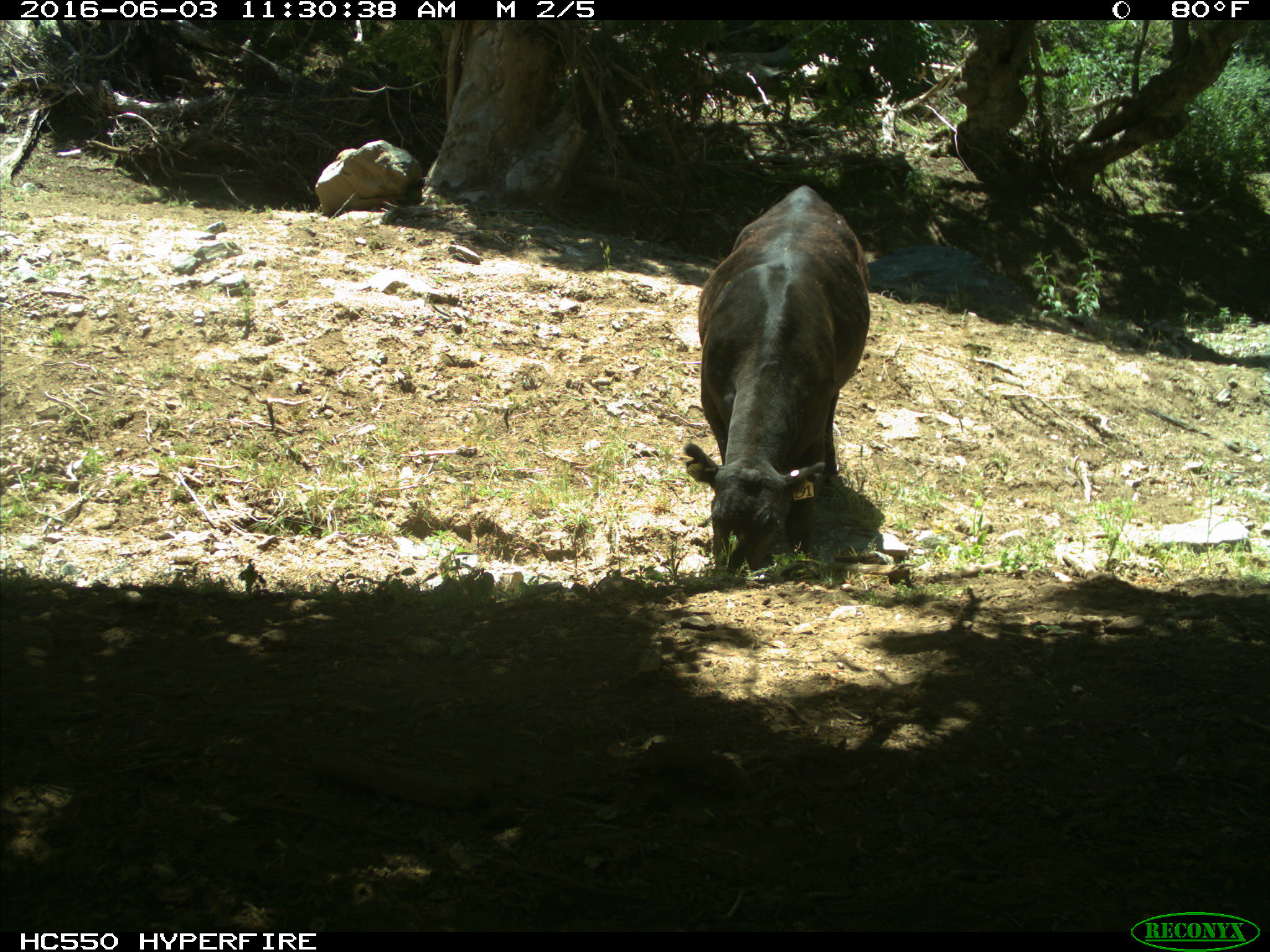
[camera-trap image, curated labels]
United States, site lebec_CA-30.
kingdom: Animalia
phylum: Chordata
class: Mammalia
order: Artiodactyla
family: Bovidae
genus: Bos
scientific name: Bos taurus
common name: domestic cow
Bos taurus (domestic cow).